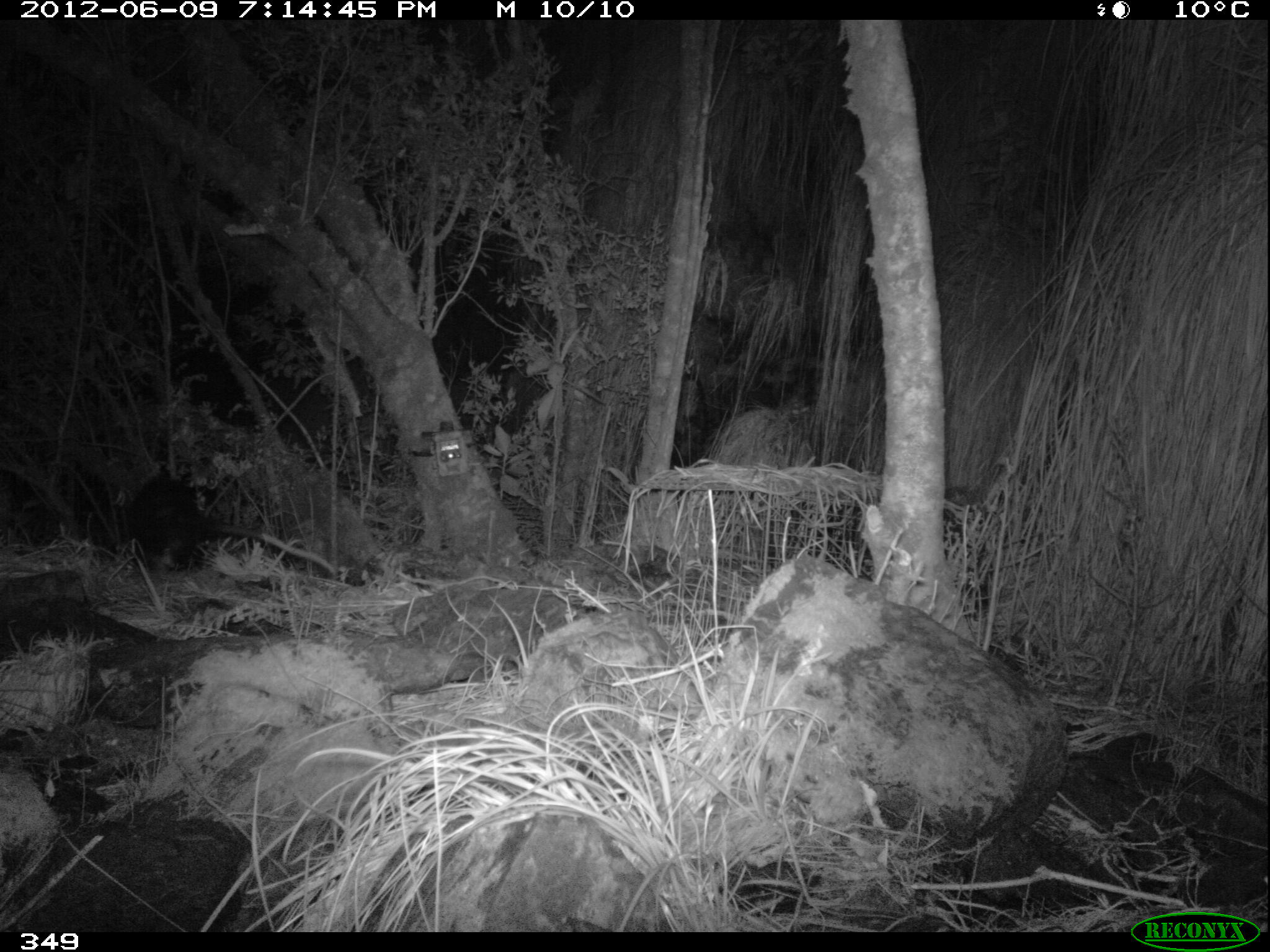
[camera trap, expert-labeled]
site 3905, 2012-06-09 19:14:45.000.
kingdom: Animalia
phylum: Chordata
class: Mammalia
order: Didelphimorphia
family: Didelphidae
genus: Didelphis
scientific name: Didelphis pernigra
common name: andean white-eared opossum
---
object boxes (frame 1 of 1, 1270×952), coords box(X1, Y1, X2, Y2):
didelphis pernigra: box(123, 466, 336, 575)